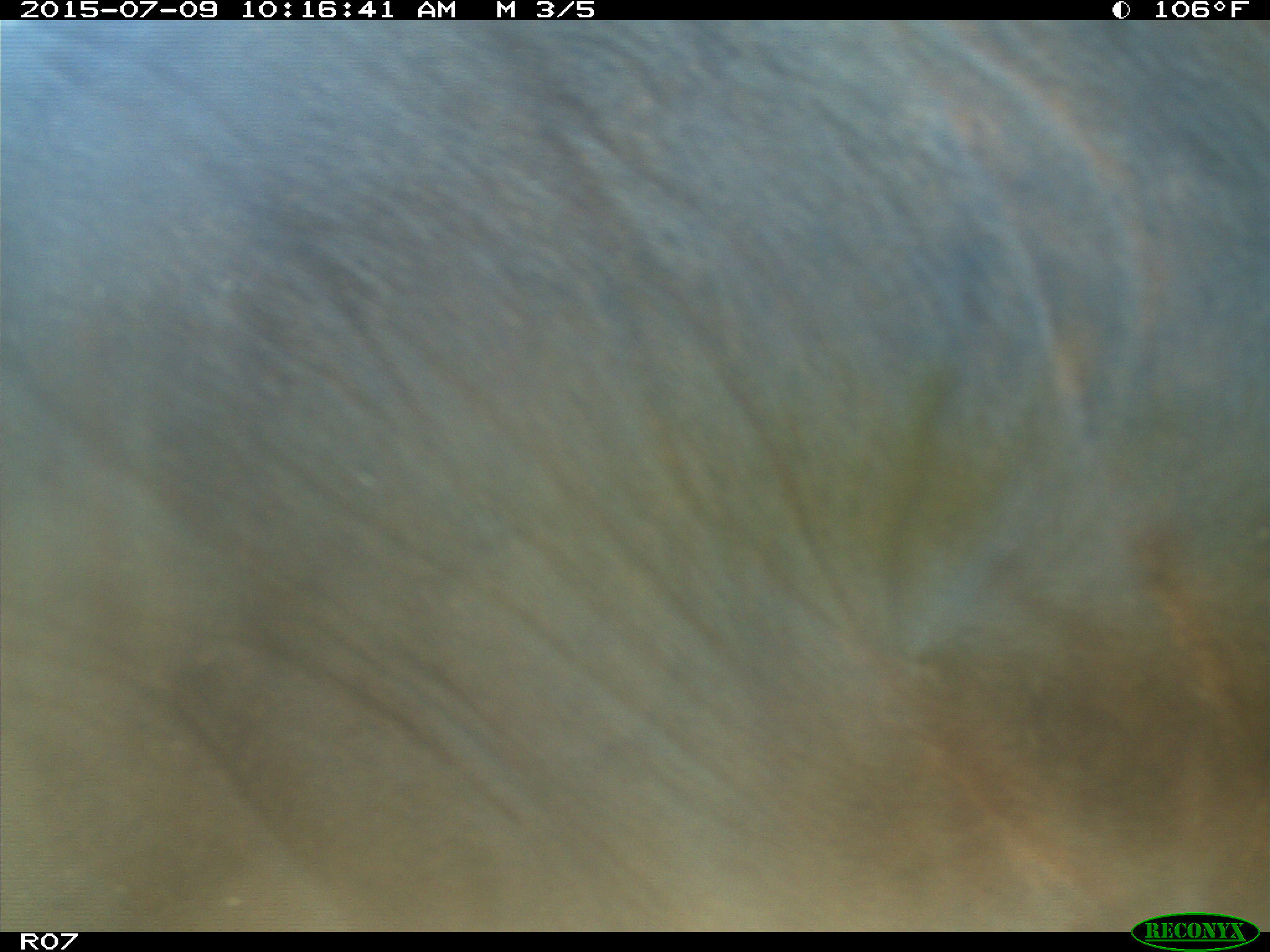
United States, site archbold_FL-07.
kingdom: Animalia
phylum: Chordata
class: Mammalia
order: Artiodactyla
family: Bovidae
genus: Bos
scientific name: Bos taurus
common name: domestic cow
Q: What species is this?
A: Bos taurus (domestic cow).